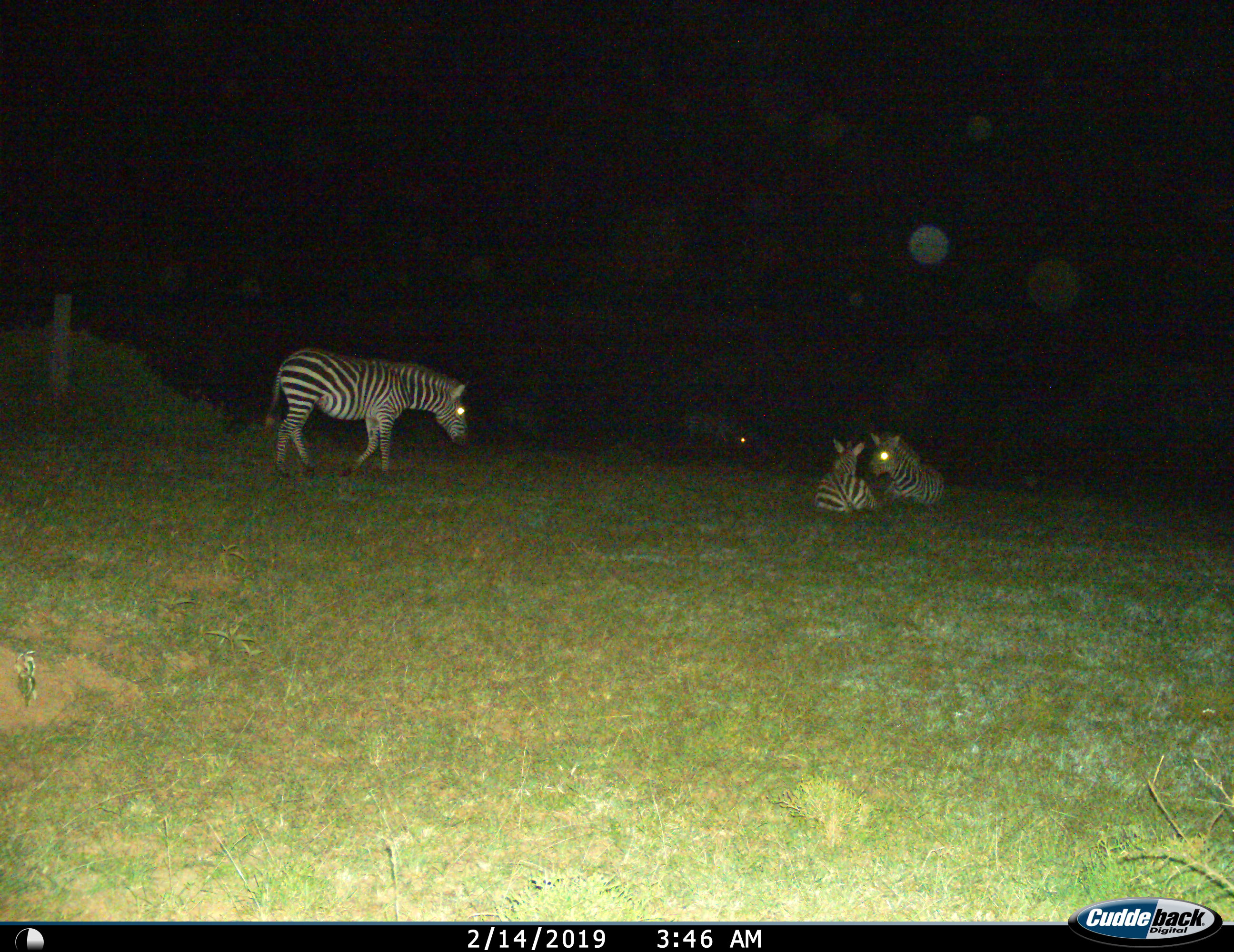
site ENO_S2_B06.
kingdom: Animalia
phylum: Chordata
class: Mammalia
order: Perissodactyla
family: Equidae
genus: Equus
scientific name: Equus quagga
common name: plains zebra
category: zebraplains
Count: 4.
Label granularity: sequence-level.